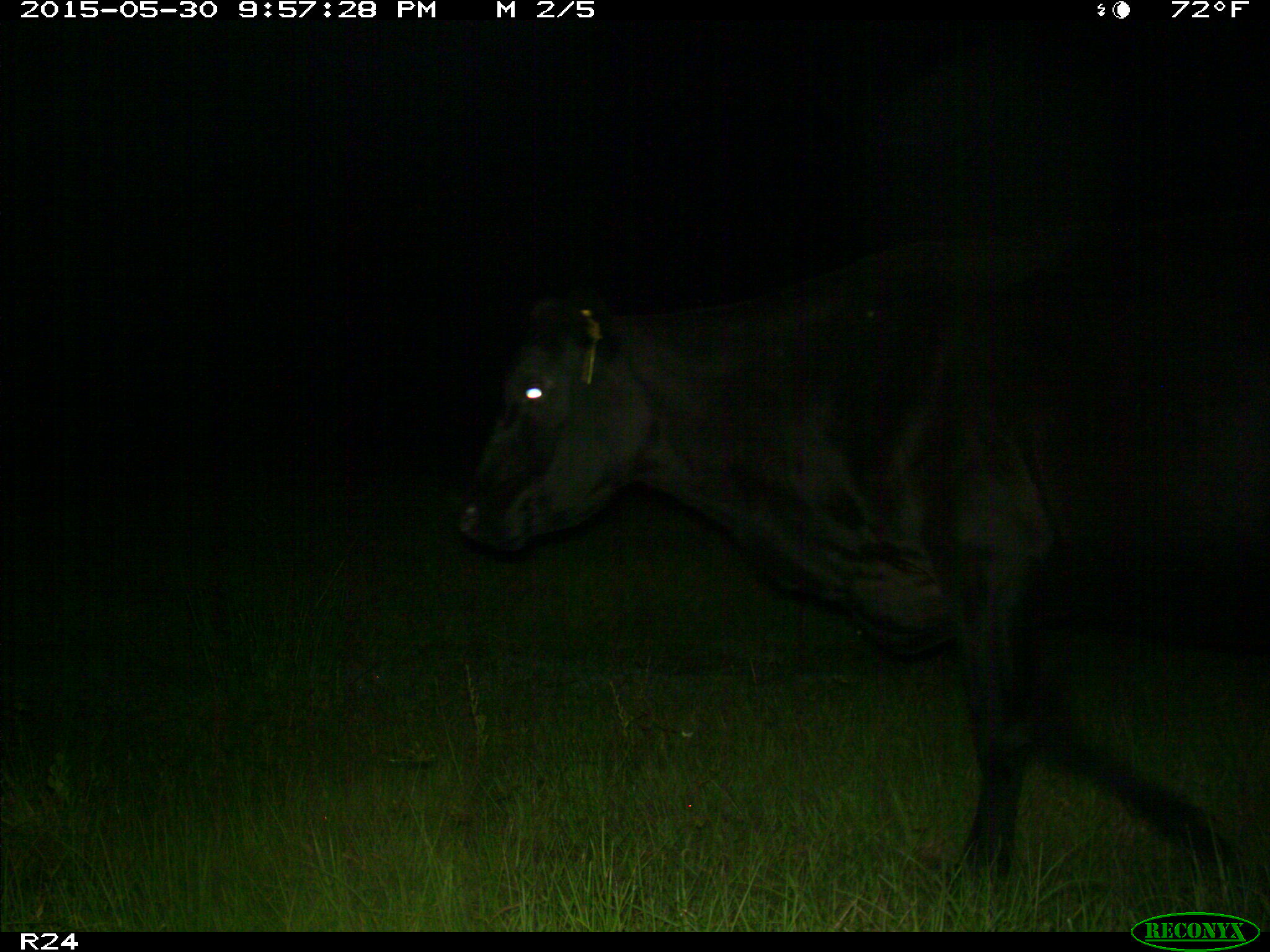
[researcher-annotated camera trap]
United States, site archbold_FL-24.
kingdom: Animalia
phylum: Chordata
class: Mammalia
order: Artiodactyla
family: Bovidae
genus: Bos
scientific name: Bos taurus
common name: domestic cow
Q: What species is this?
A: Bos taurus (domestic cow).